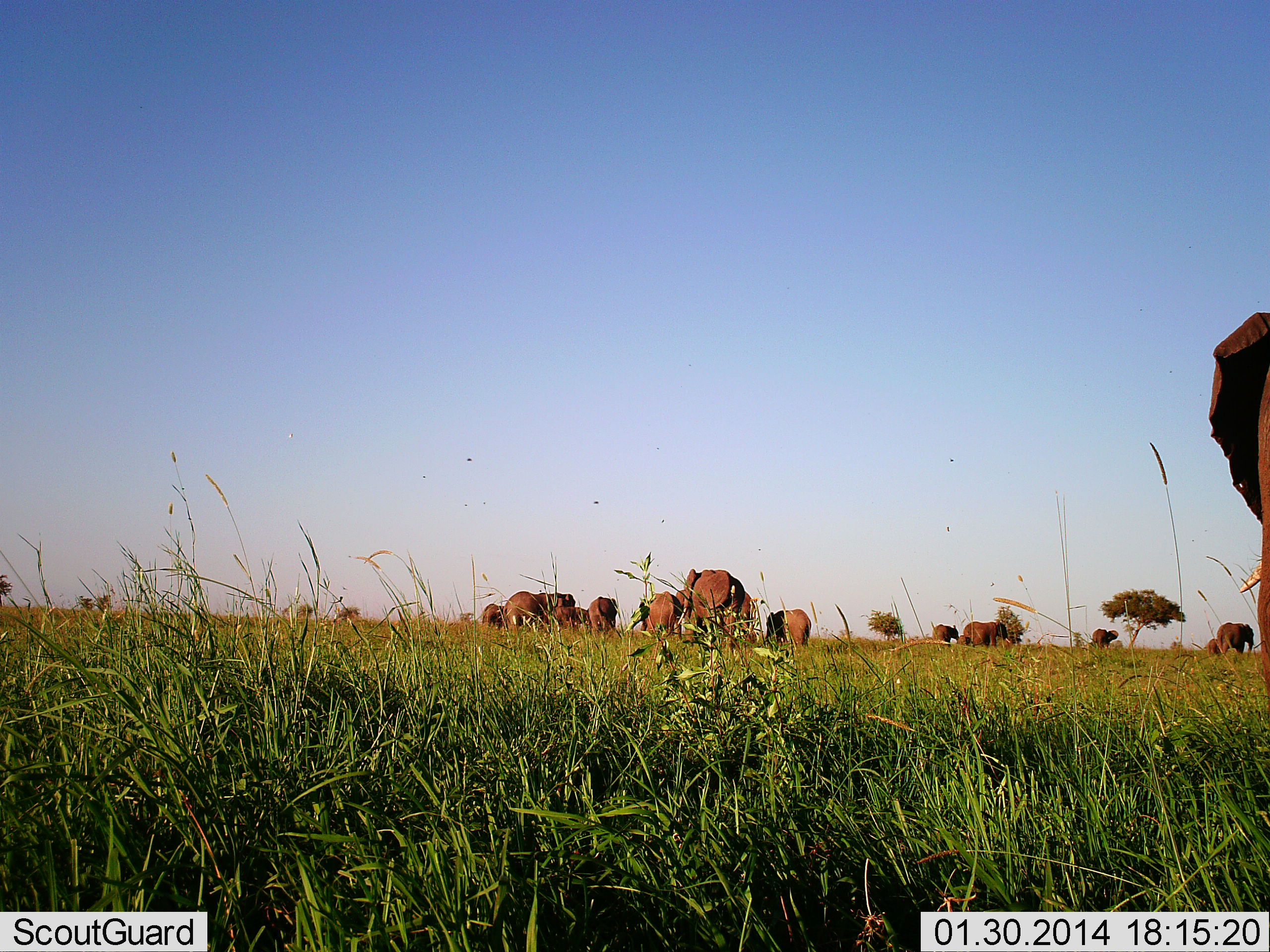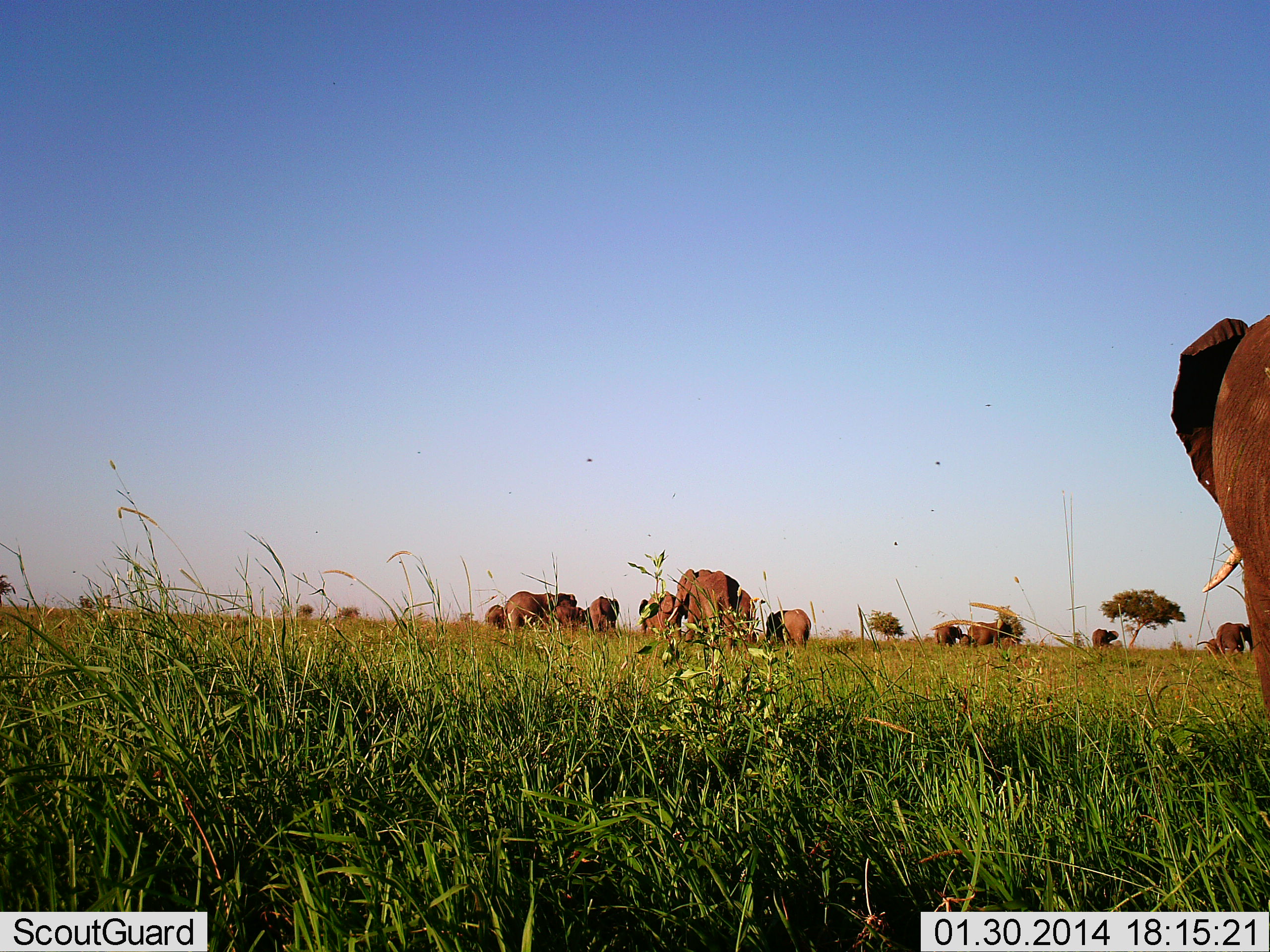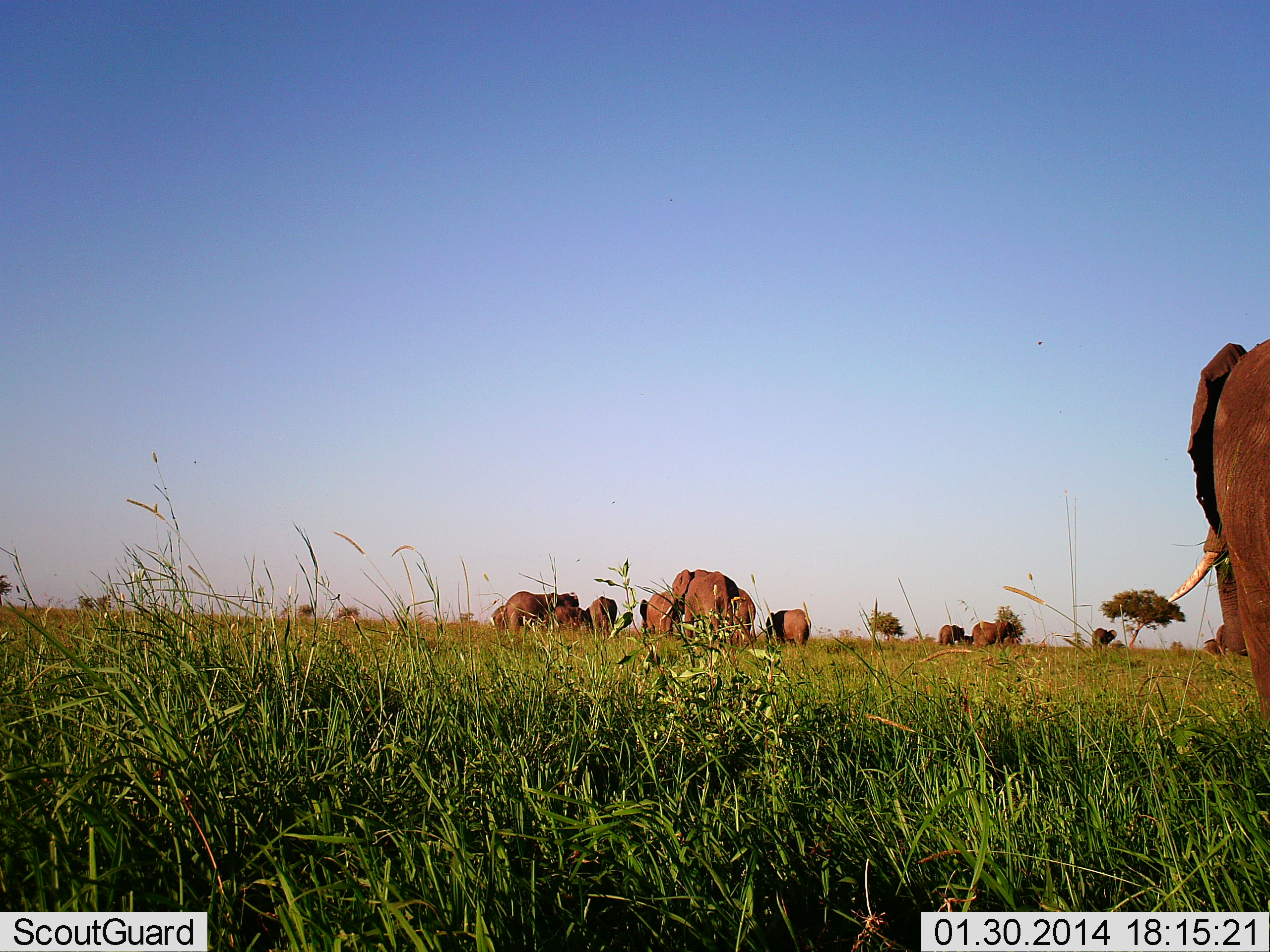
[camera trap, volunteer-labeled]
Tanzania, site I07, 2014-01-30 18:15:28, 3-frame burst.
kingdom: Animalia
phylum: Chordata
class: Mammalia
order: Proboscidea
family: Elephantidae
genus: Loxodonta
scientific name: Loxodonta africana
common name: african bush elephant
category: elephant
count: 11-50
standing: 55%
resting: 0%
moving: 64%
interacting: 9%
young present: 55%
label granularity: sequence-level